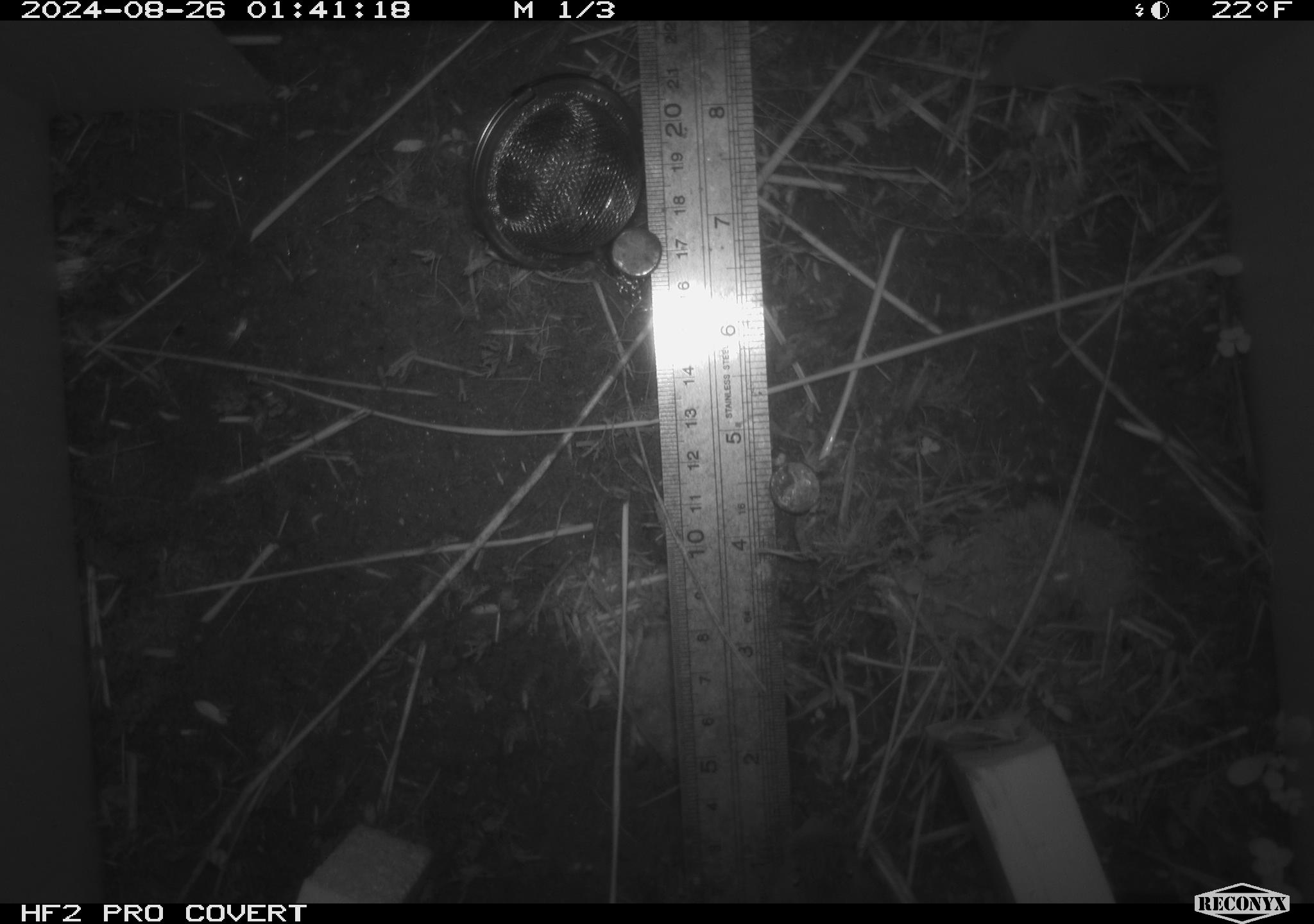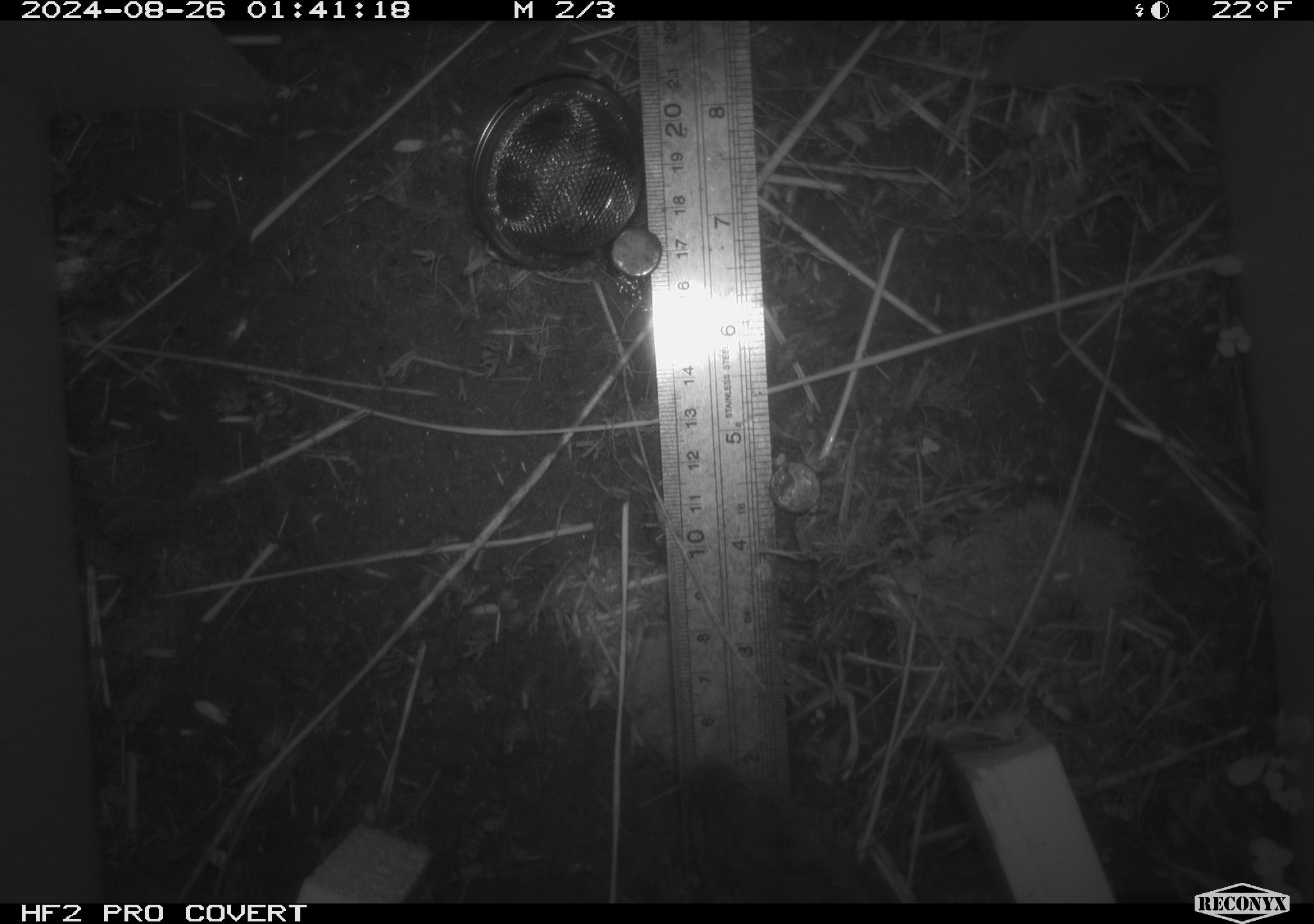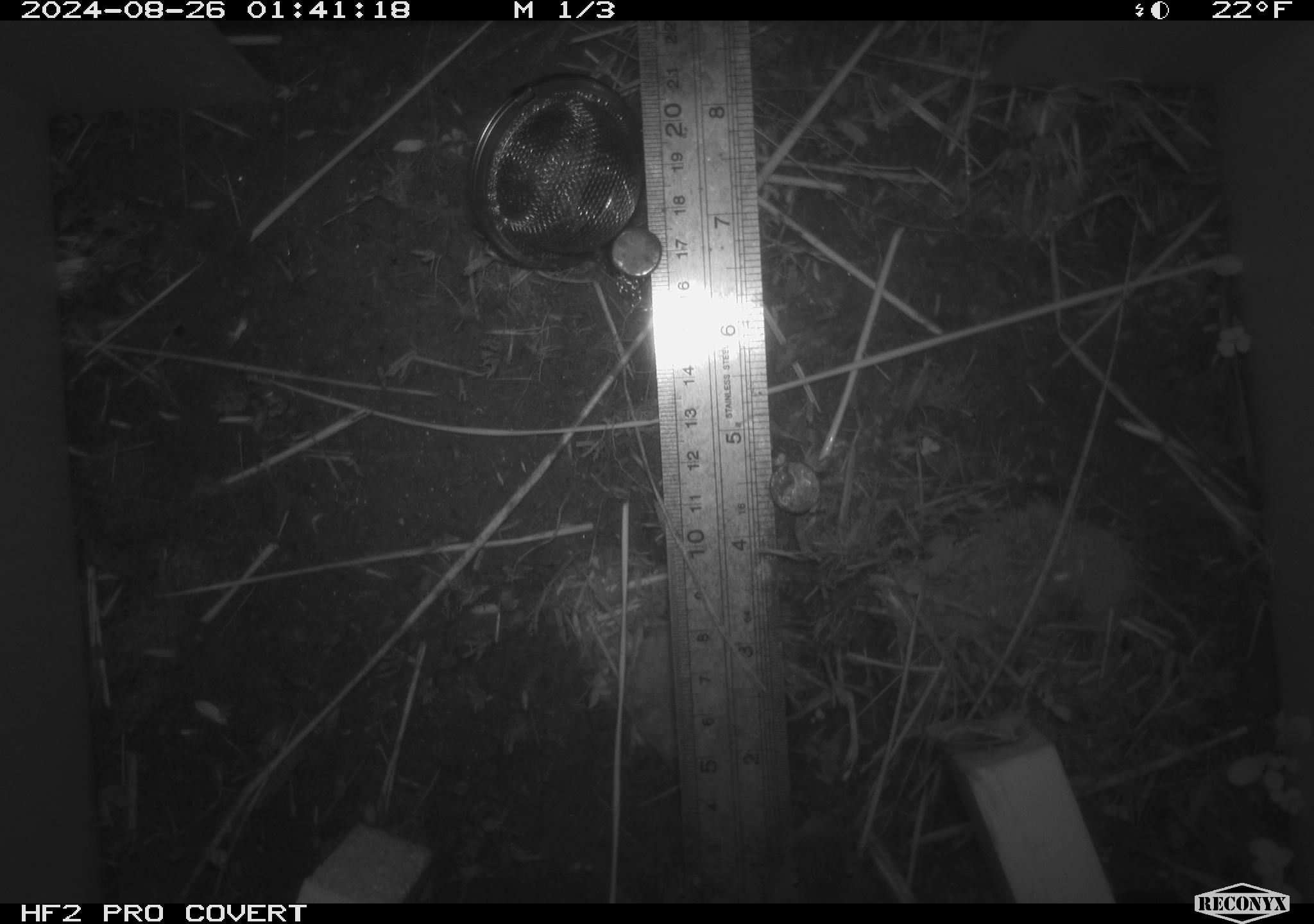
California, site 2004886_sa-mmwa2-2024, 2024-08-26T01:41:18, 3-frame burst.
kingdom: Animalia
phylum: Chordata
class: Mammalia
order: Rodentia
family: Cricetidae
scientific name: Arvicolinae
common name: voles, lemmings, and muskrats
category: arvicolinae subfamily